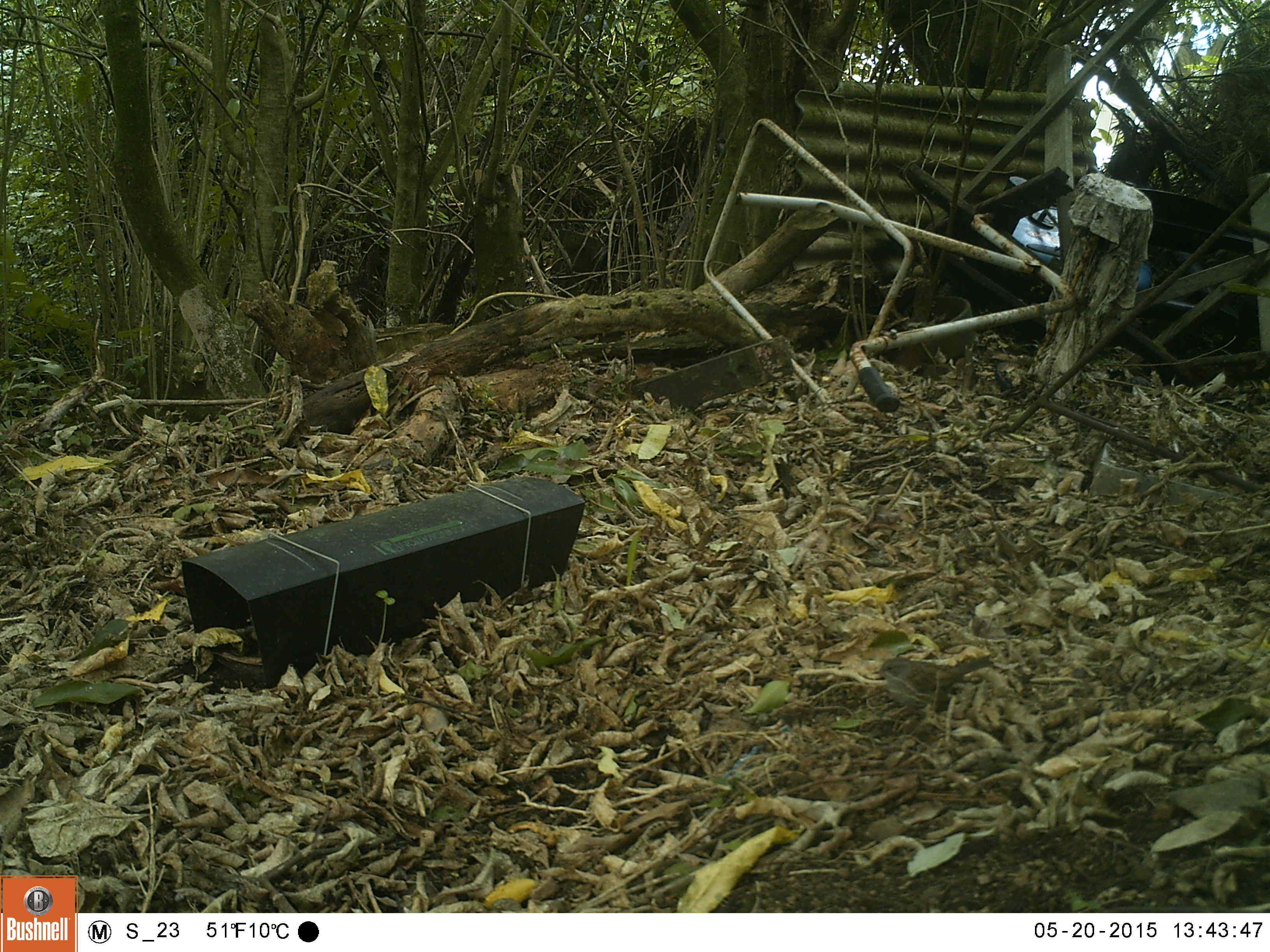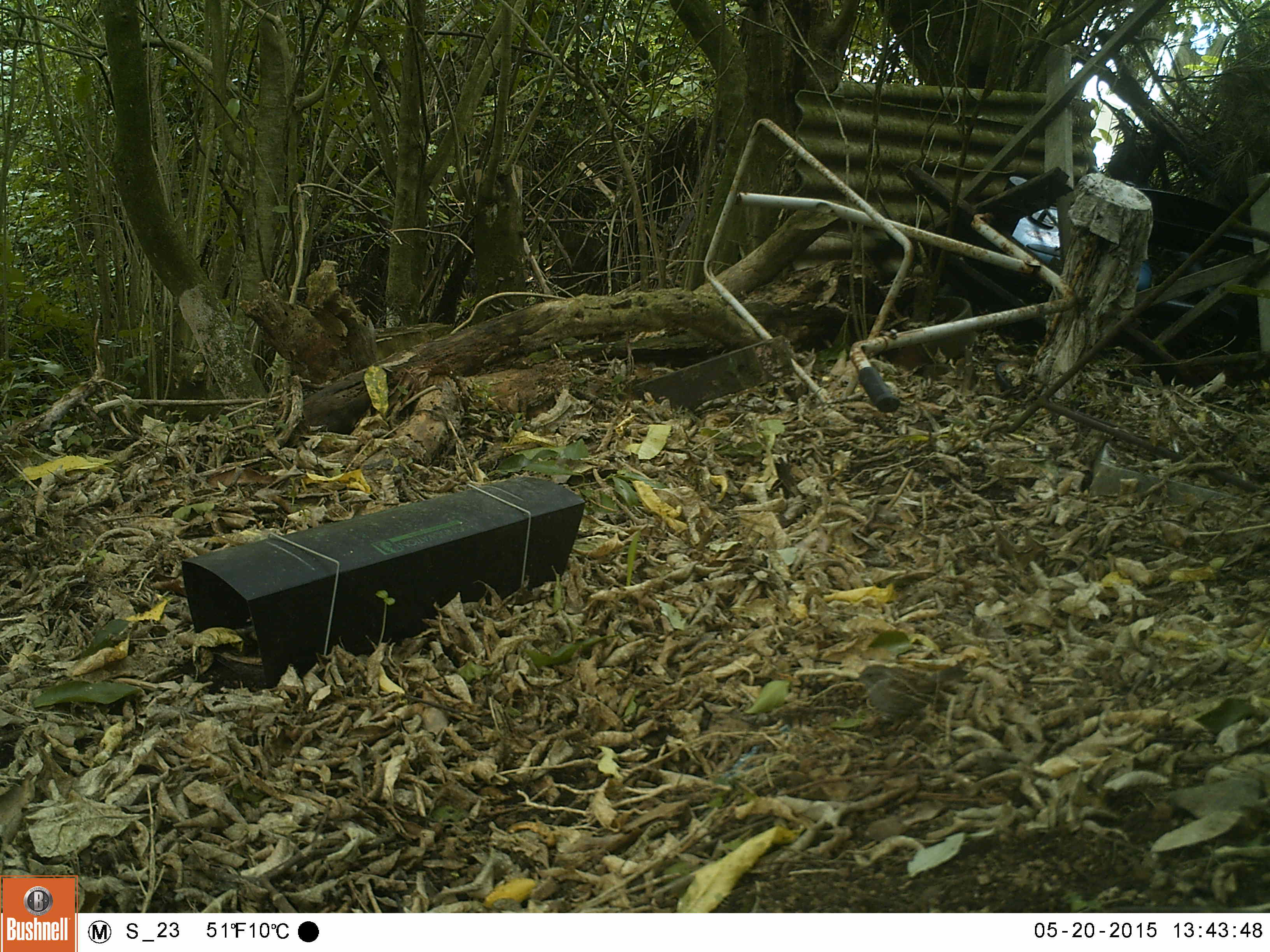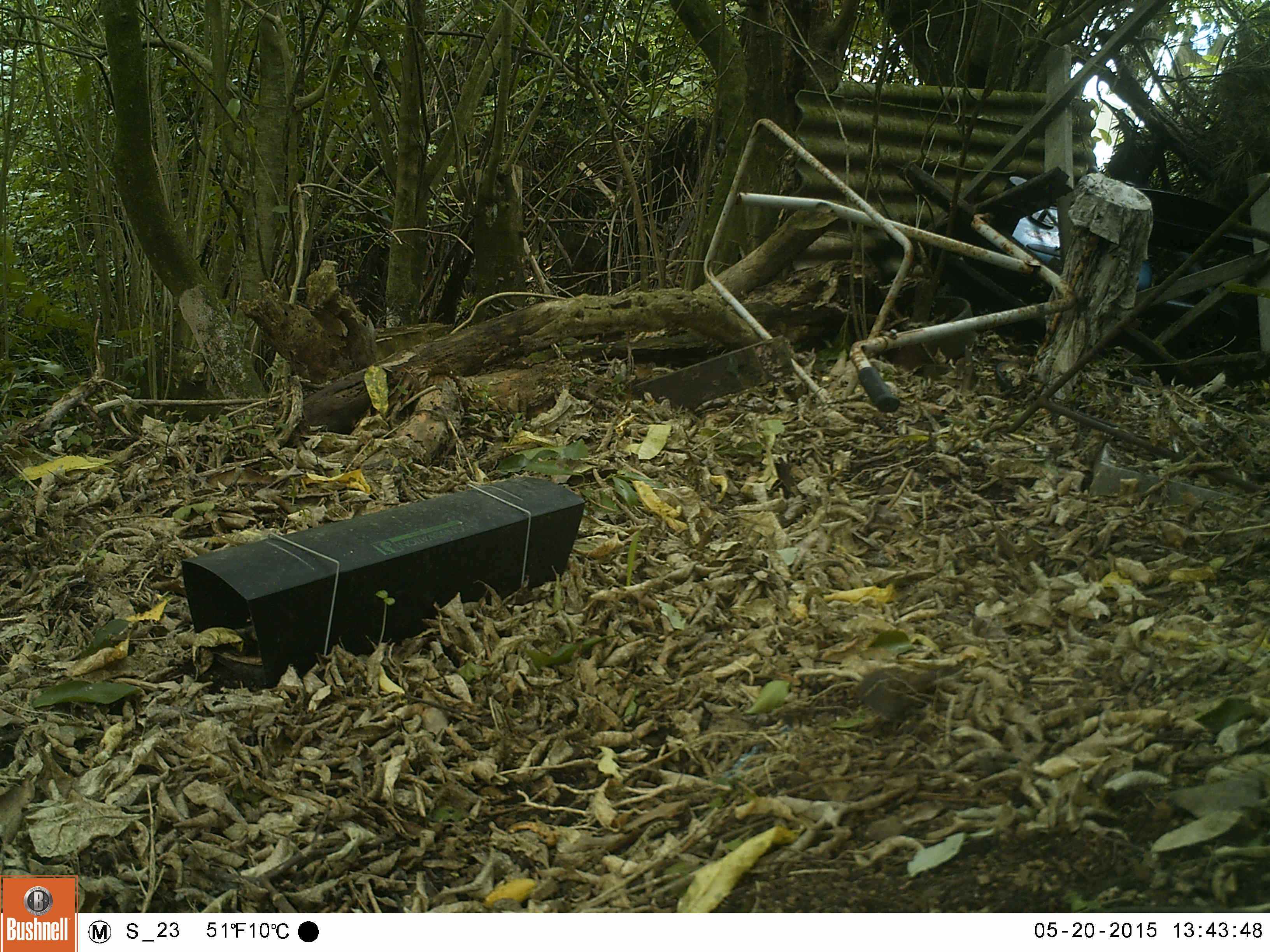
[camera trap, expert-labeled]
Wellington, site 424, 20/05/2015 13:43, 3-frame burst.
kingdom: Animalia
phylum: Chordata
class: Aves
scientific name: Aves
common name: bird